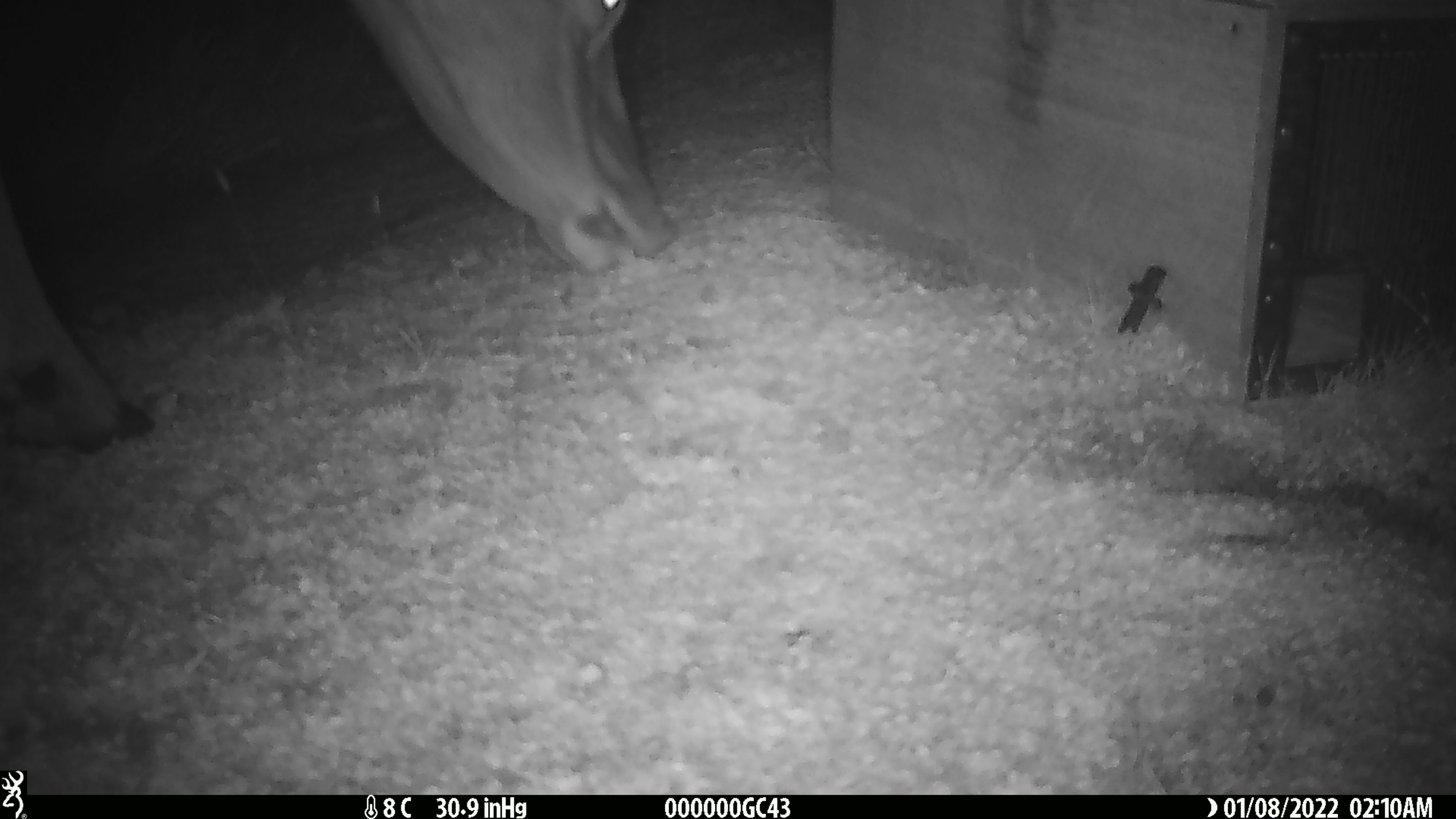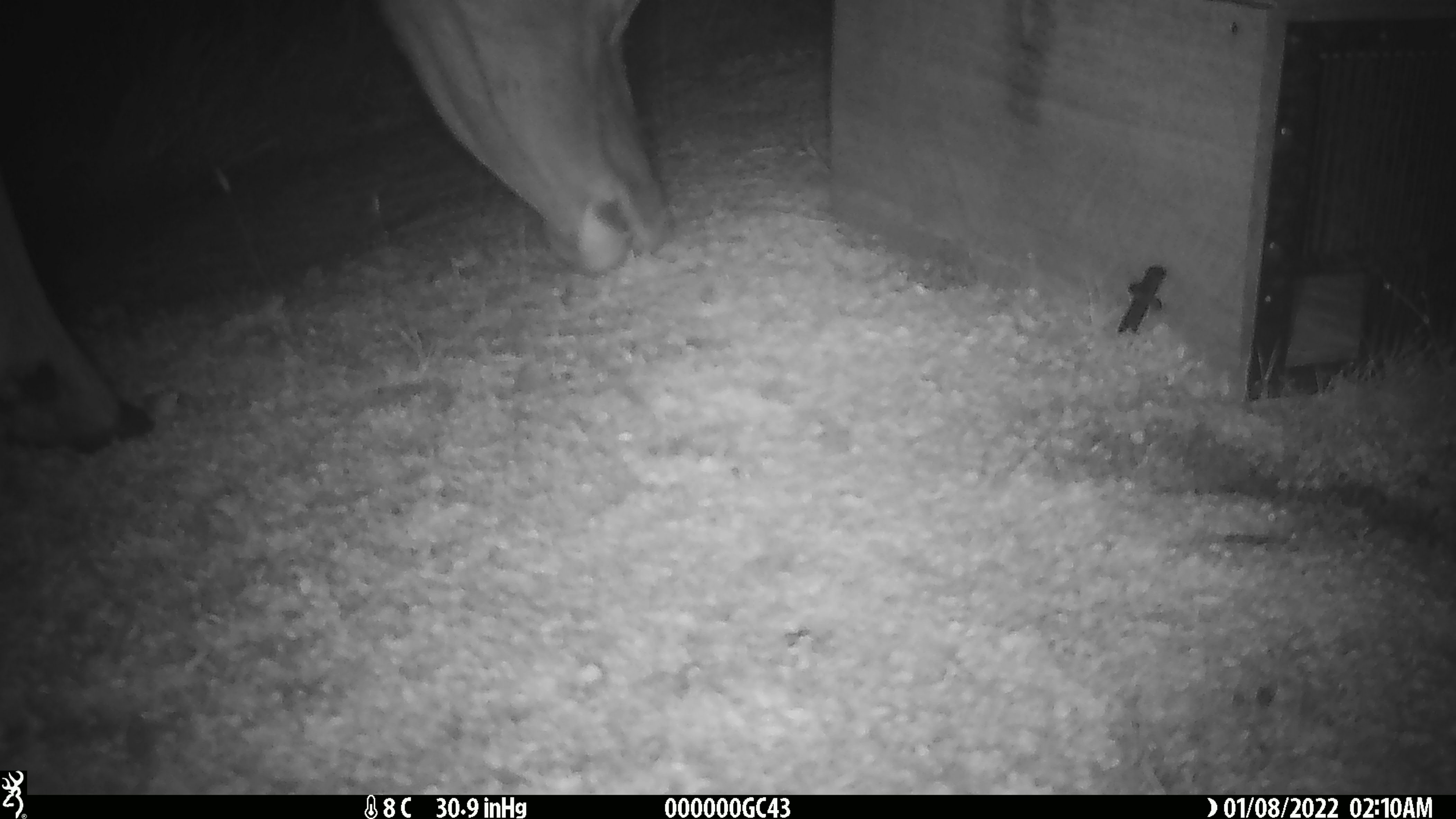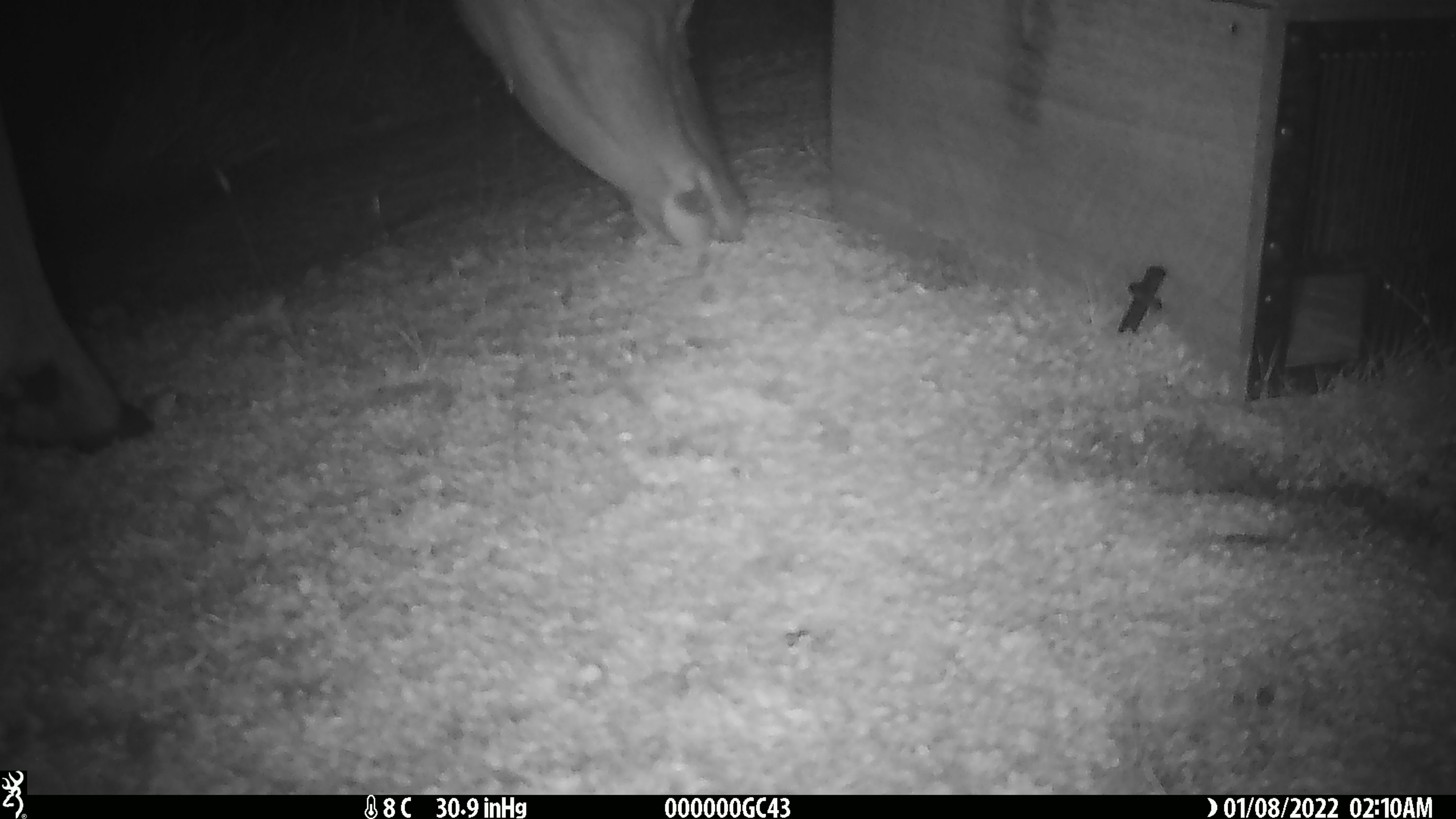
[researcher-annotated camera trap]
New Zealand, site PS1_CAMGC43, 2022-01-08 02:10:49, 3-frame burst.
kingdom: Animalia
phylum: Chordata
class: Mammalia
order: Artiodactyla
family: Cervidae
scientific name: Cervidae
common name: deer